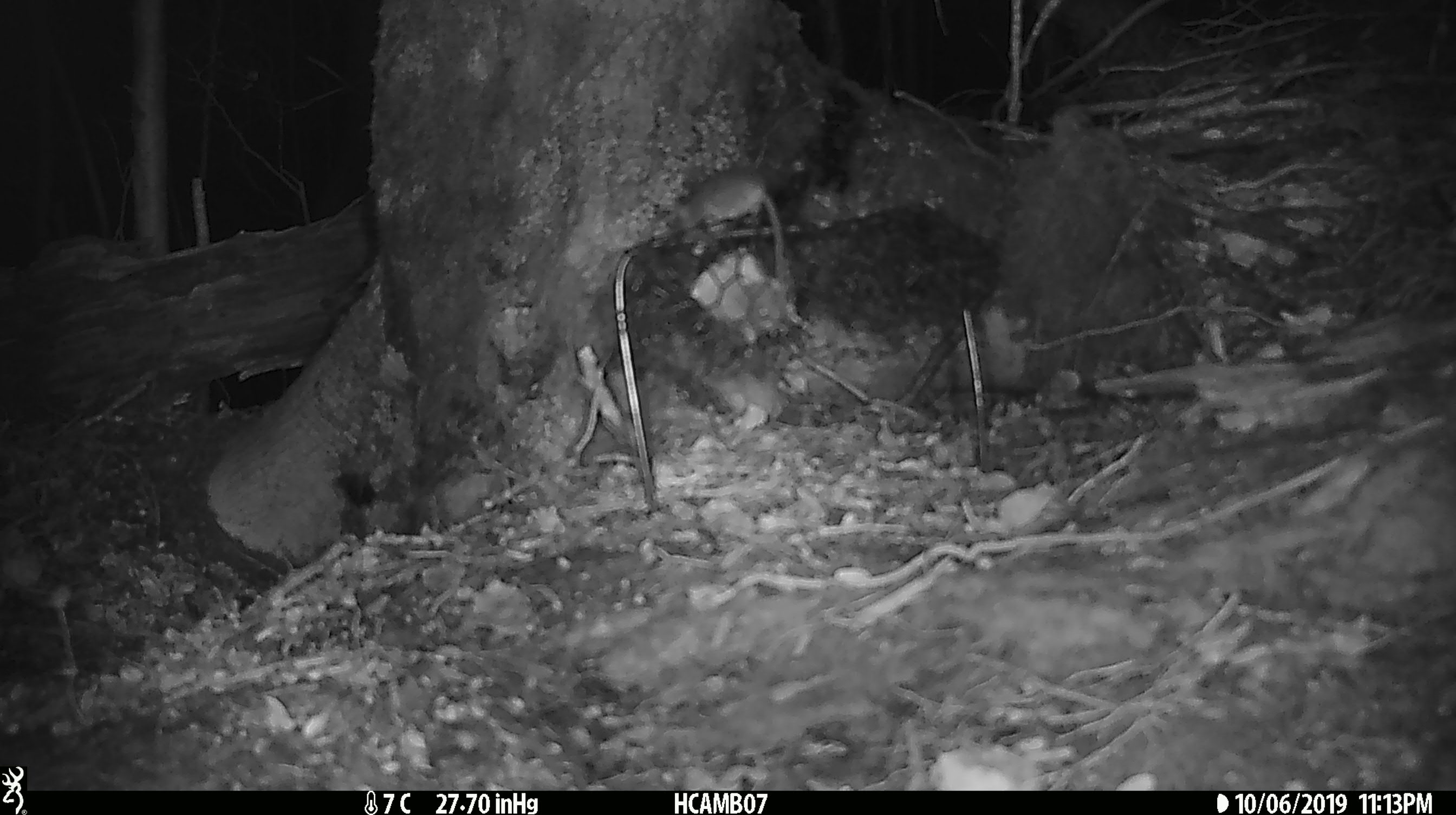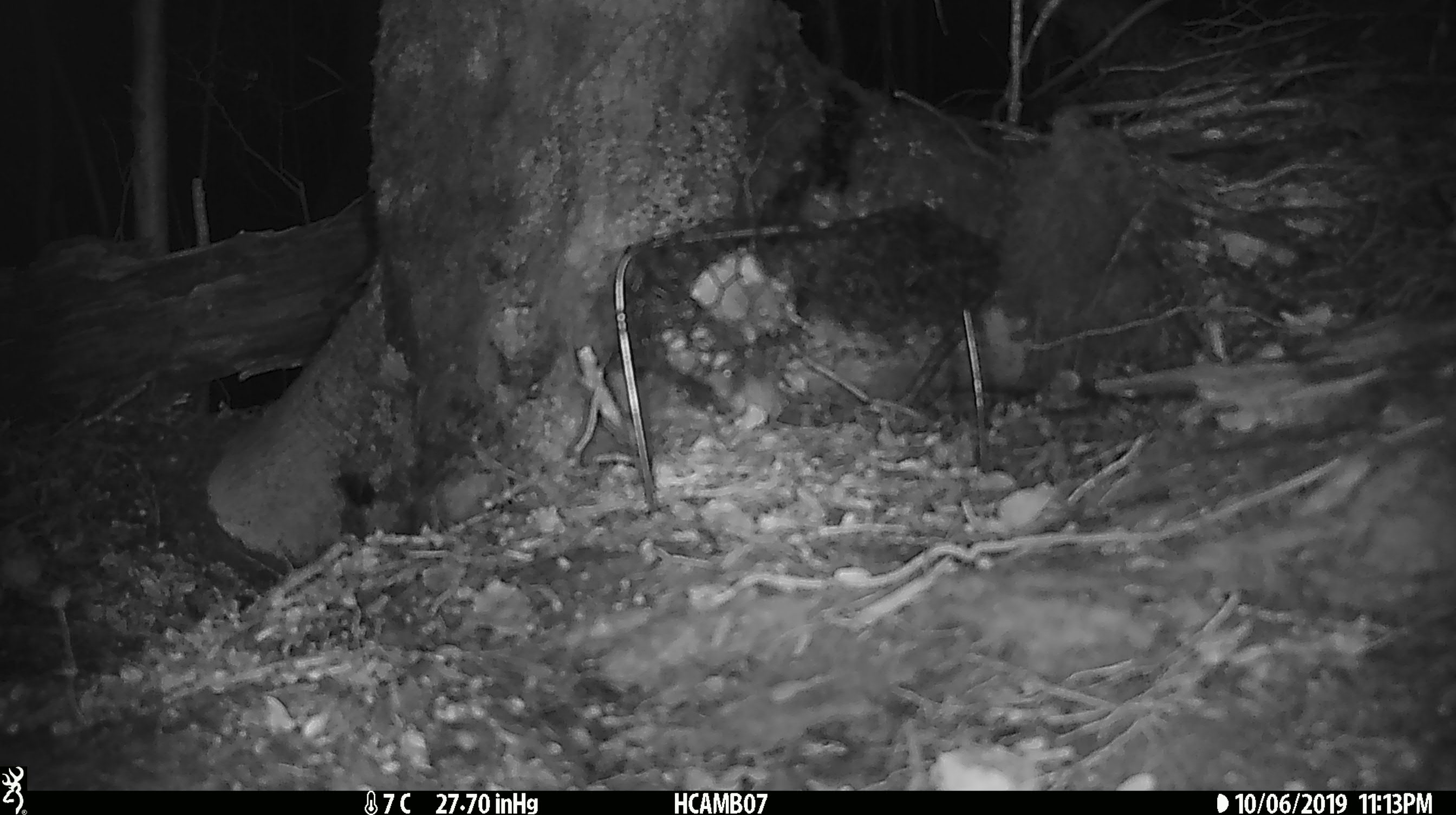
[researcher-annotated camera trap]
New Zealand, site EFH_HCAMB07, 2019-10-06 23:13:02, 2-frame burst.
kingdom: Animalia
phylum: Chordata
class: Mammalia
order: Rodentia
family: Muridae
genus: Mus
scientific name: Mus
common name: mouse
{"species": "mouse (Mus)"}